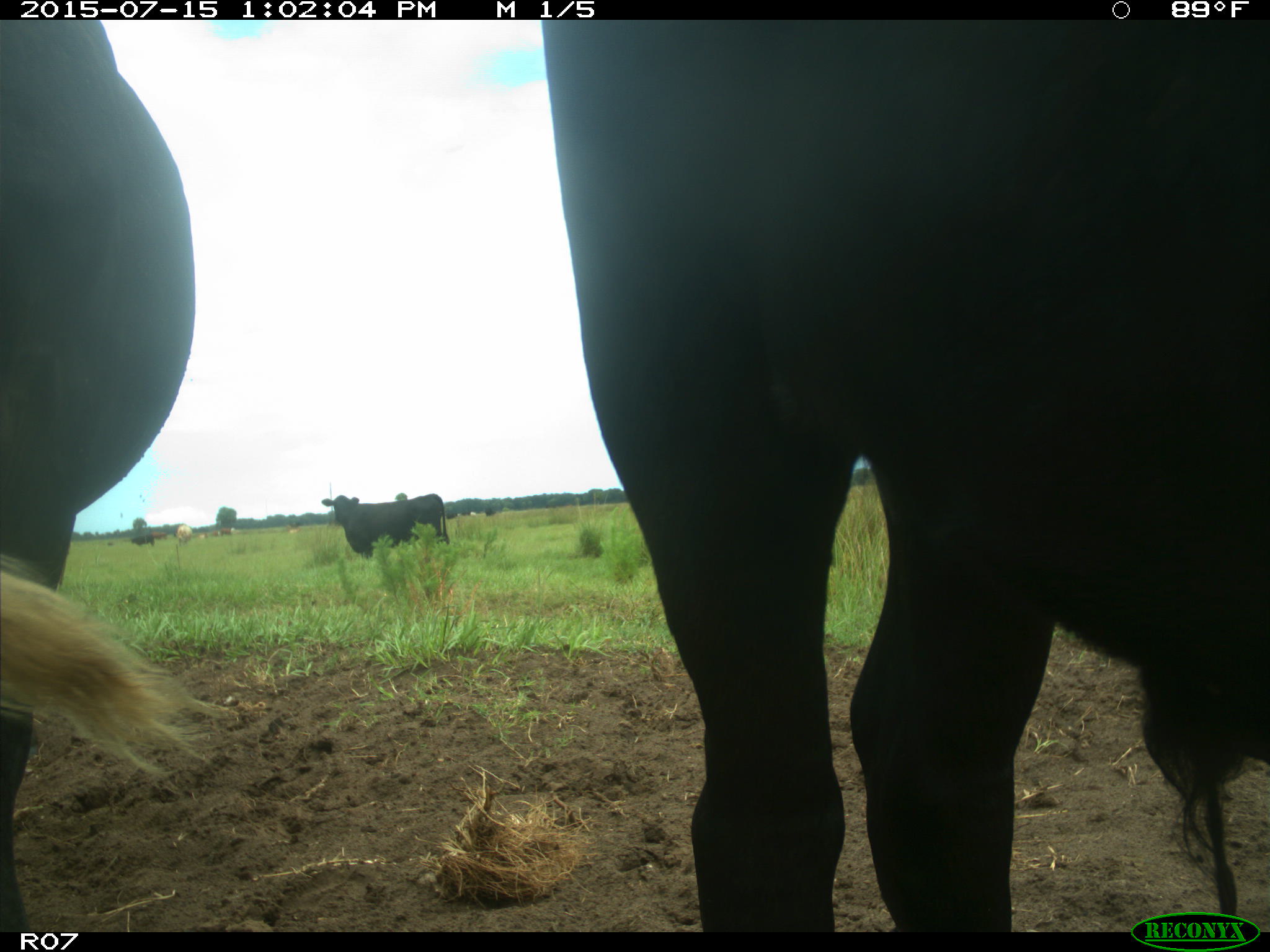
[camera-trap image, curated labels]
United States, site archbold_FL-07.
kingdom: Animalia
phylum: Chordata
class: Mammalia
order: Artiodactyla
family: Bovidae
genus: Bos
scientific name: Bos taurus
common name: domestic cow